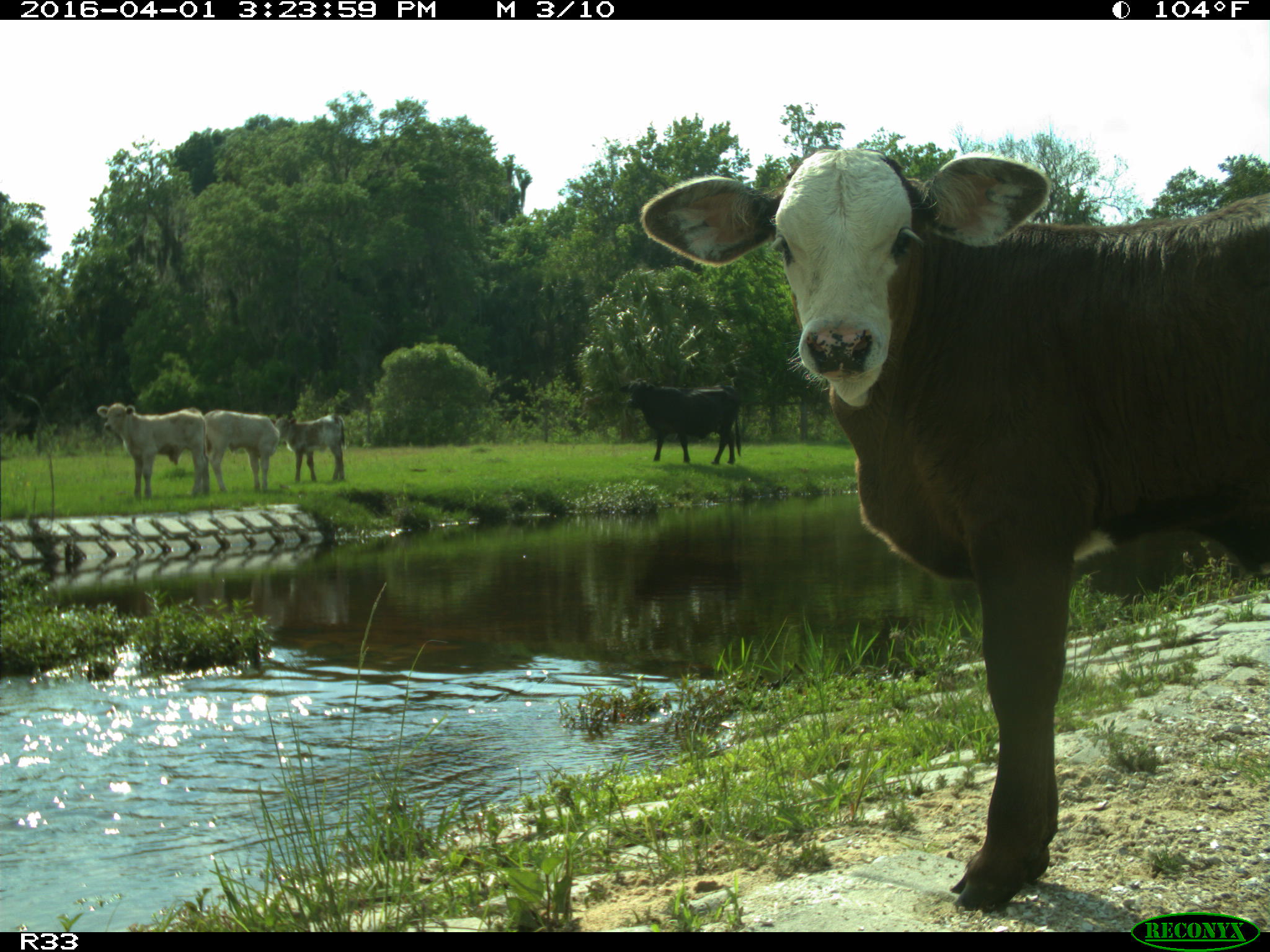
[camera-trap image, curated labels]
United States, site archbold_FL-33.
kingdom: Animalia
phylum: Chordata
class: Mammalia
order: Artiodactyla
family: Bovidae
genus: Bos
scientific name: Bos taurus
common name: domestic cow